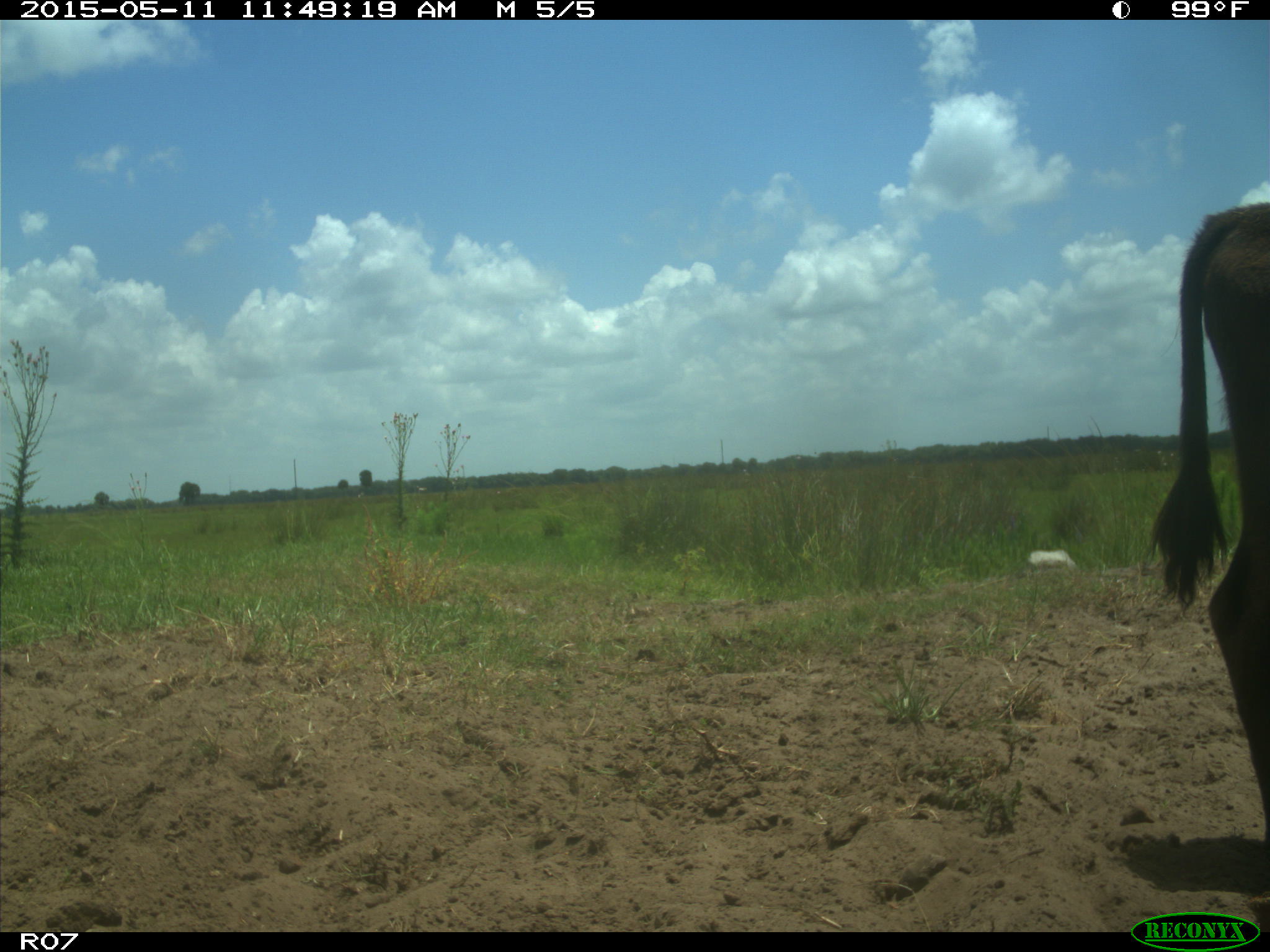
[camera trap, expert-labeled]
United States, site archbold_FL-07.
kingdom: Animalia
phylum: Chordata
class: Mammalia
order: Artiodactyla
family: Bovidae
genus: Bos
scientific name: Bos taurus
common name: domestic cow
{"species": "Bos taurus (domestic cow)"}